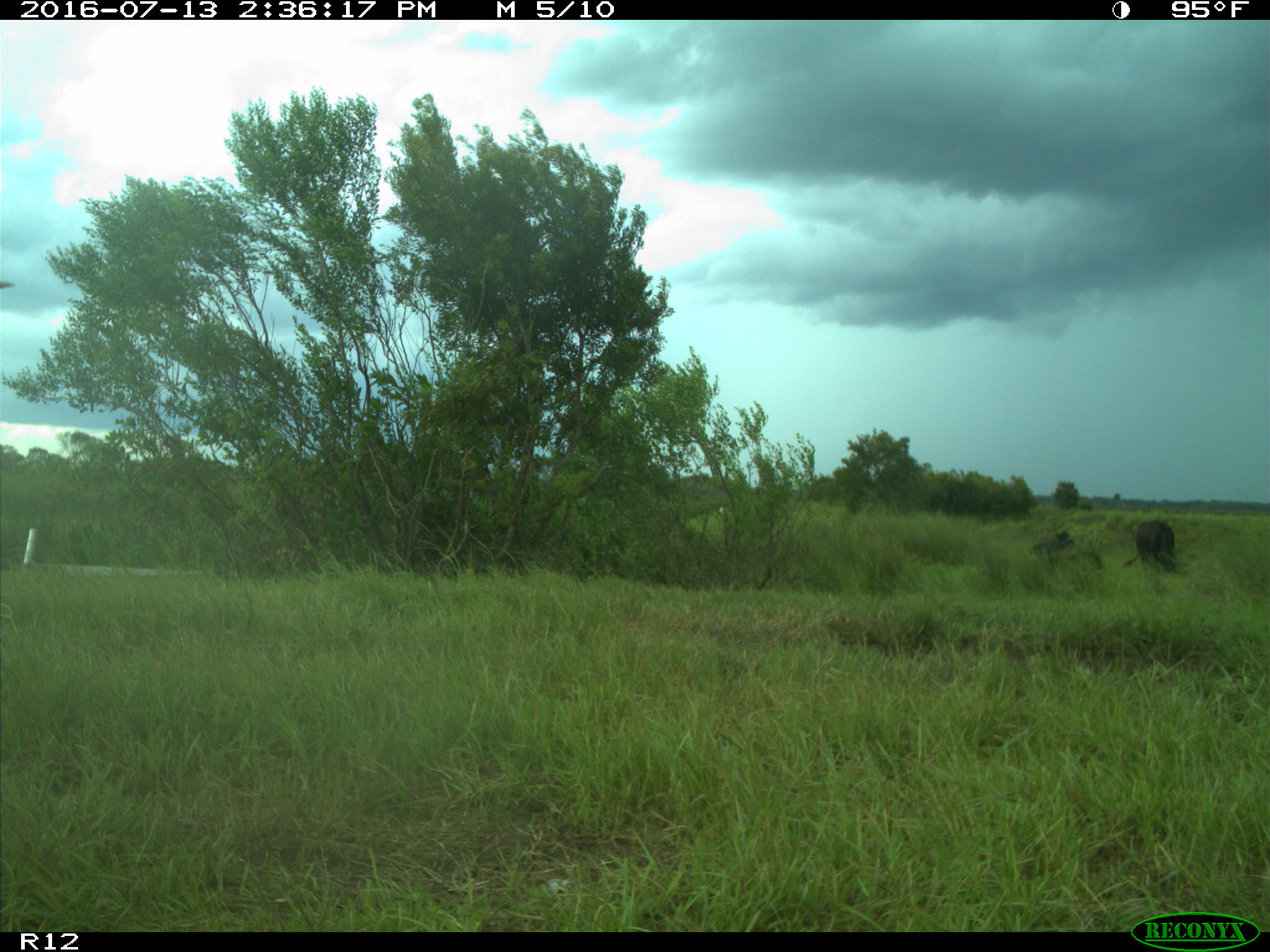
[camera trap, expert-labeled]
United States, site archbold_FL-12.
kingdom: Animalia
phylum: Chordata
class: Mammalia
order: Artiodactyla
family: Bovidae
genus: Bos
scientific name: Bos taurus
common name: domestic cow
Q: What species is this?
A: Bos taurus (domestic cow).